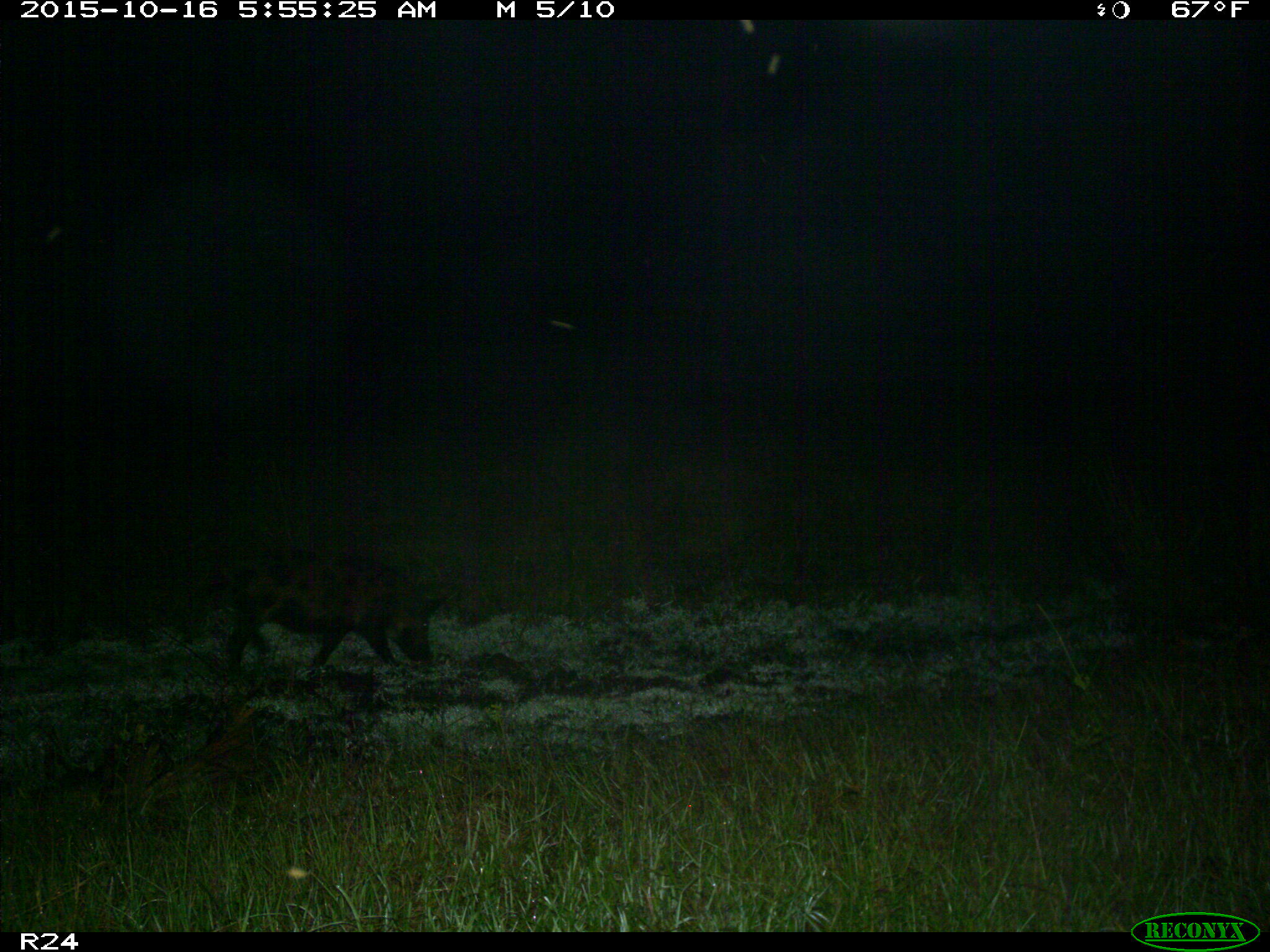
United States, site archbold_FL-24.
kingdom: Animalia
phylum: Chordata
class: Mammalia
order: Artiodactyla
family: Suidae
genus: Sus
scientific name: Sus scrofa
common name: wild boar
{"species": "Sus scrofa (wild boar)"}